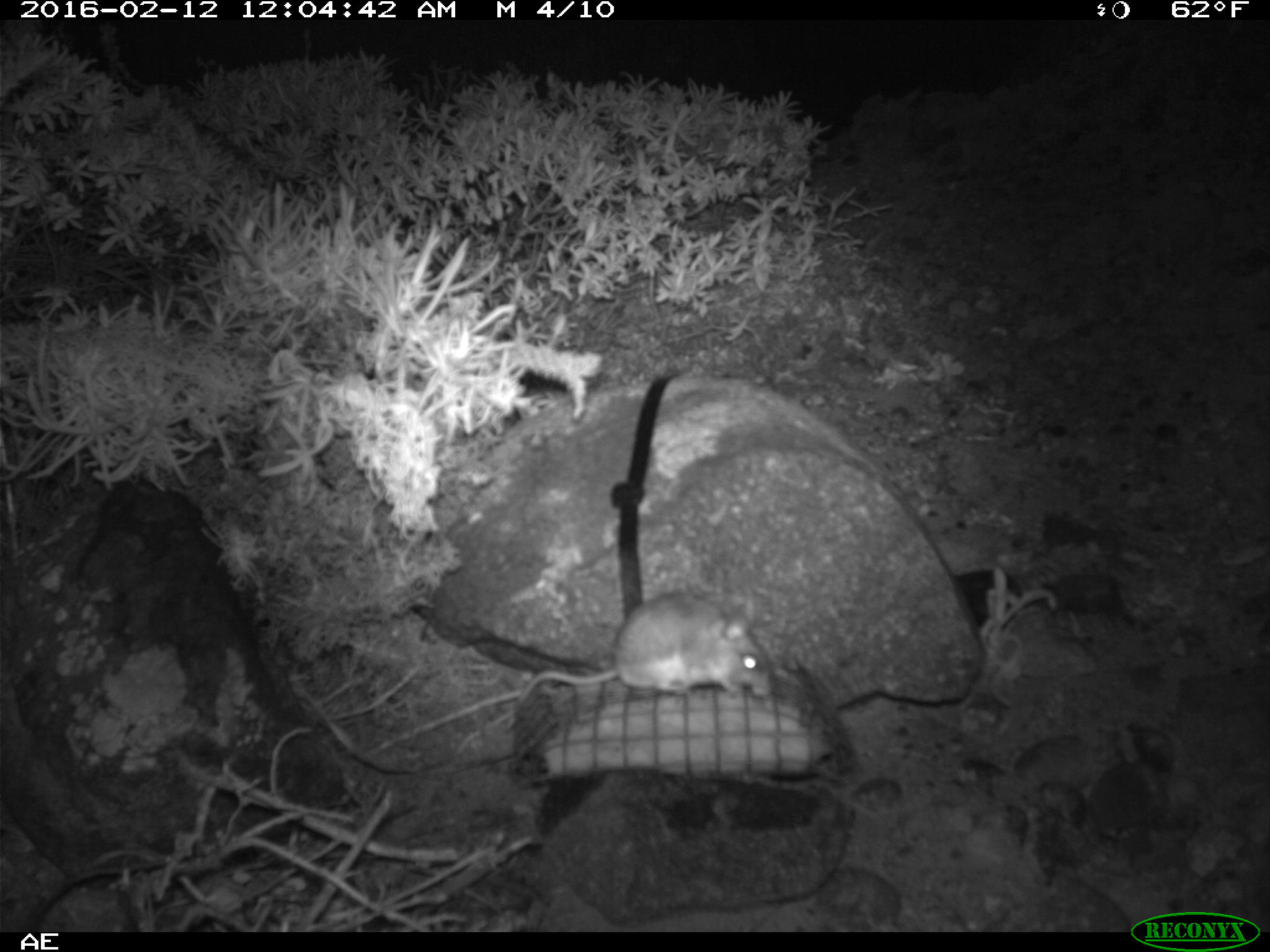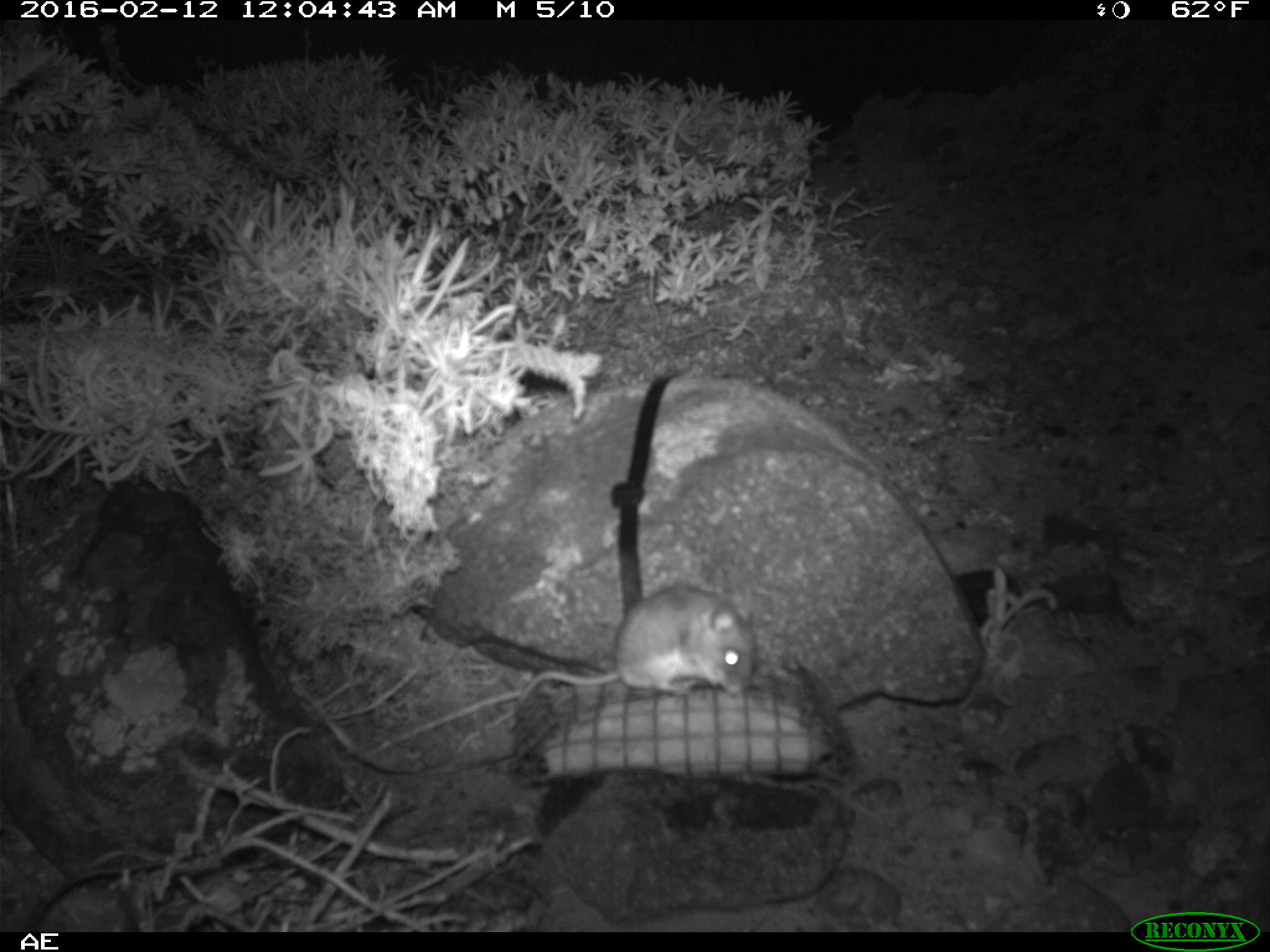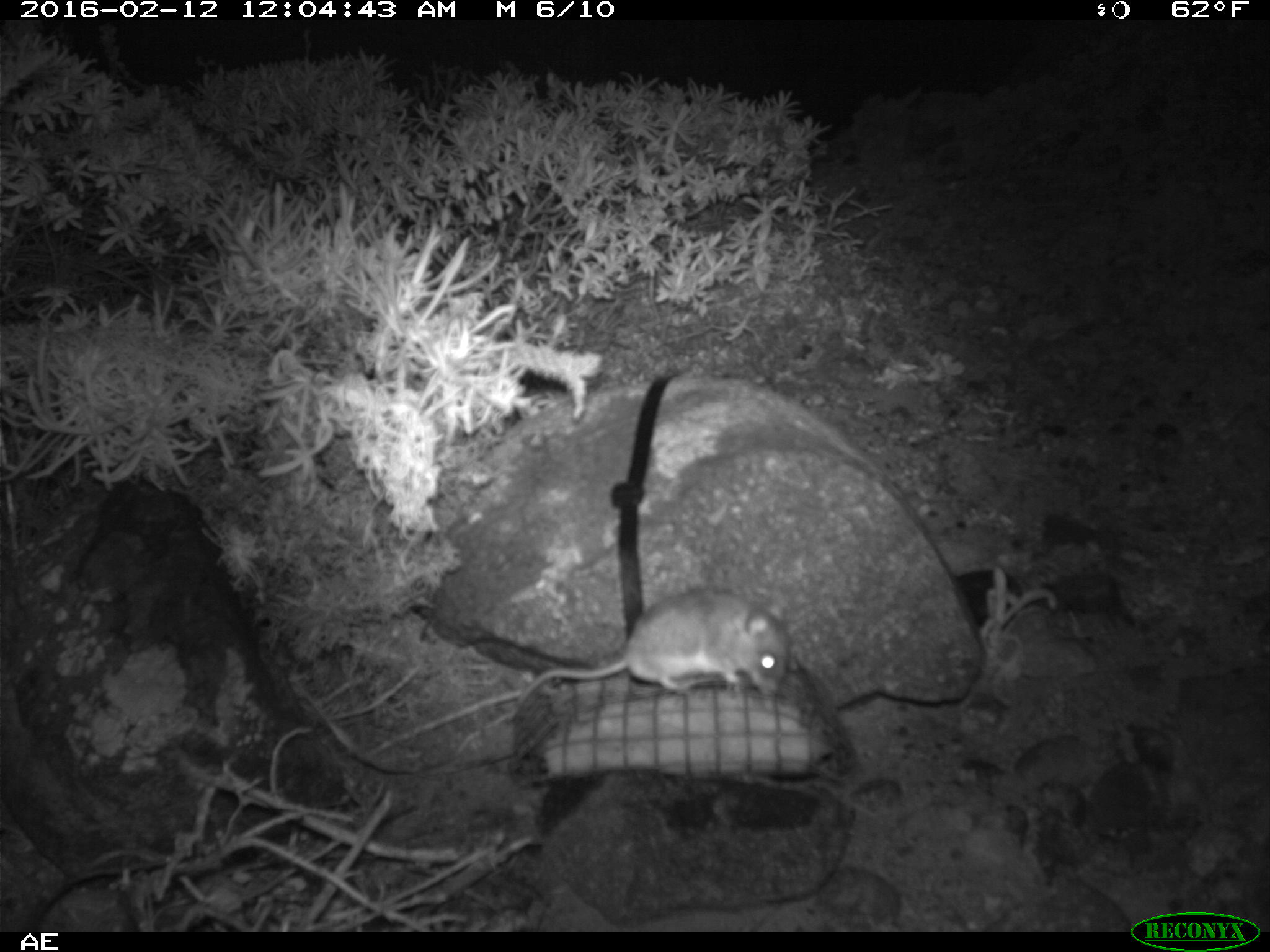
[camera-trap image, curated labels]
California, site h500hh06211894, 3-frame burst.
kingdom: Animalia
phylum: Chordata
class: Mammalia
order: Rodentia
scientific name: Rodentia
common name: rodent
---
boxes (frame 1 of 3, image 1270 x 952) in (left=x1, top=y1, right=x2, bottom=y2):
rodent: (left=516, top=589, right=771, bottom=707)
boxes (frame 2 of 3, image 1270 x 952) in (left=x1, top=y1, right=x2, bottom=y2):
rodent: (left=517, top=582, right=755, bottom=703)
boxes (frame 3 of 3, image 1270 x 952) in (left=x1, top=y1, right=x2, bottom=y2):
rodent: (left=515, top=584, right=790, bottom=701)